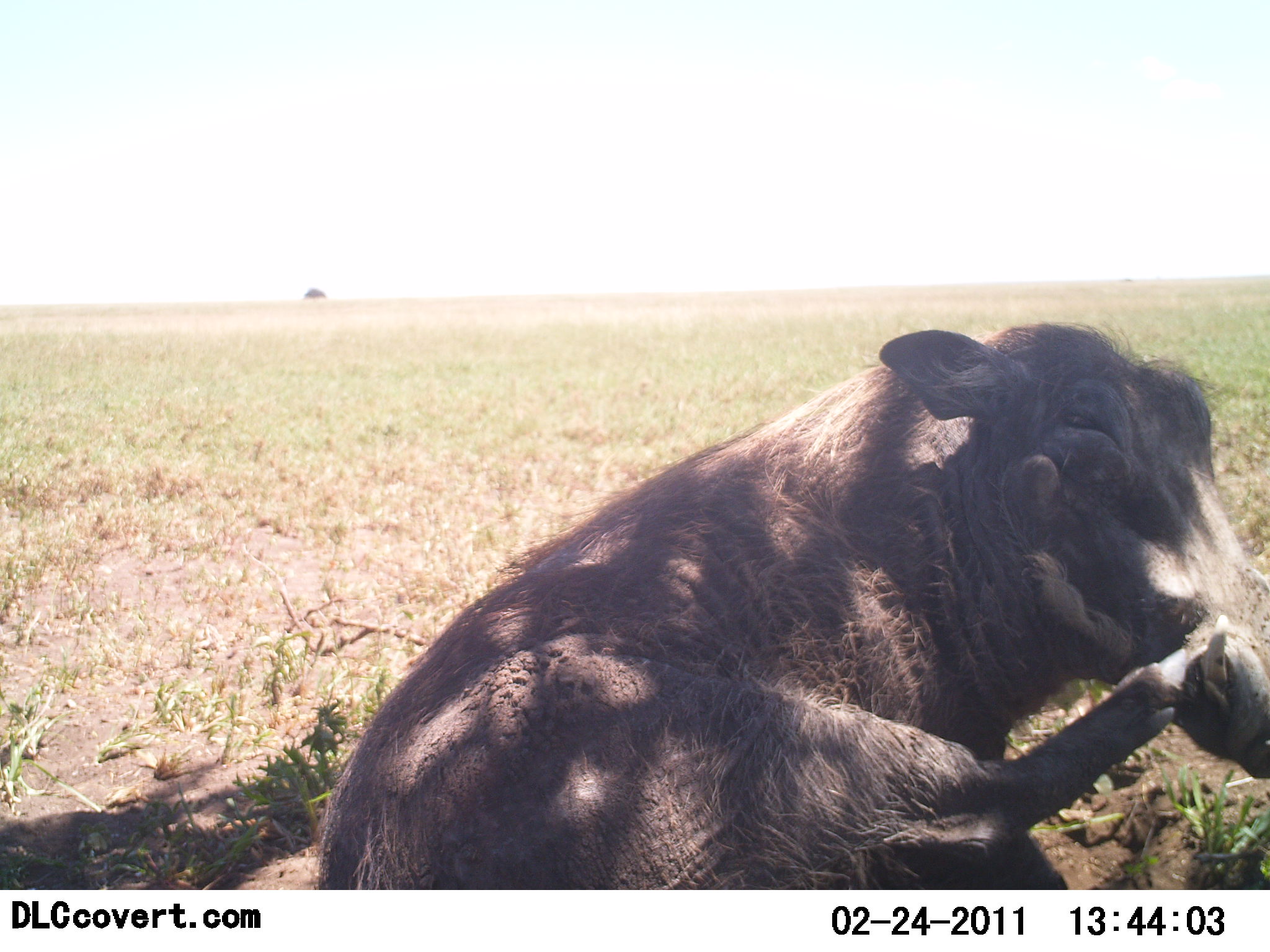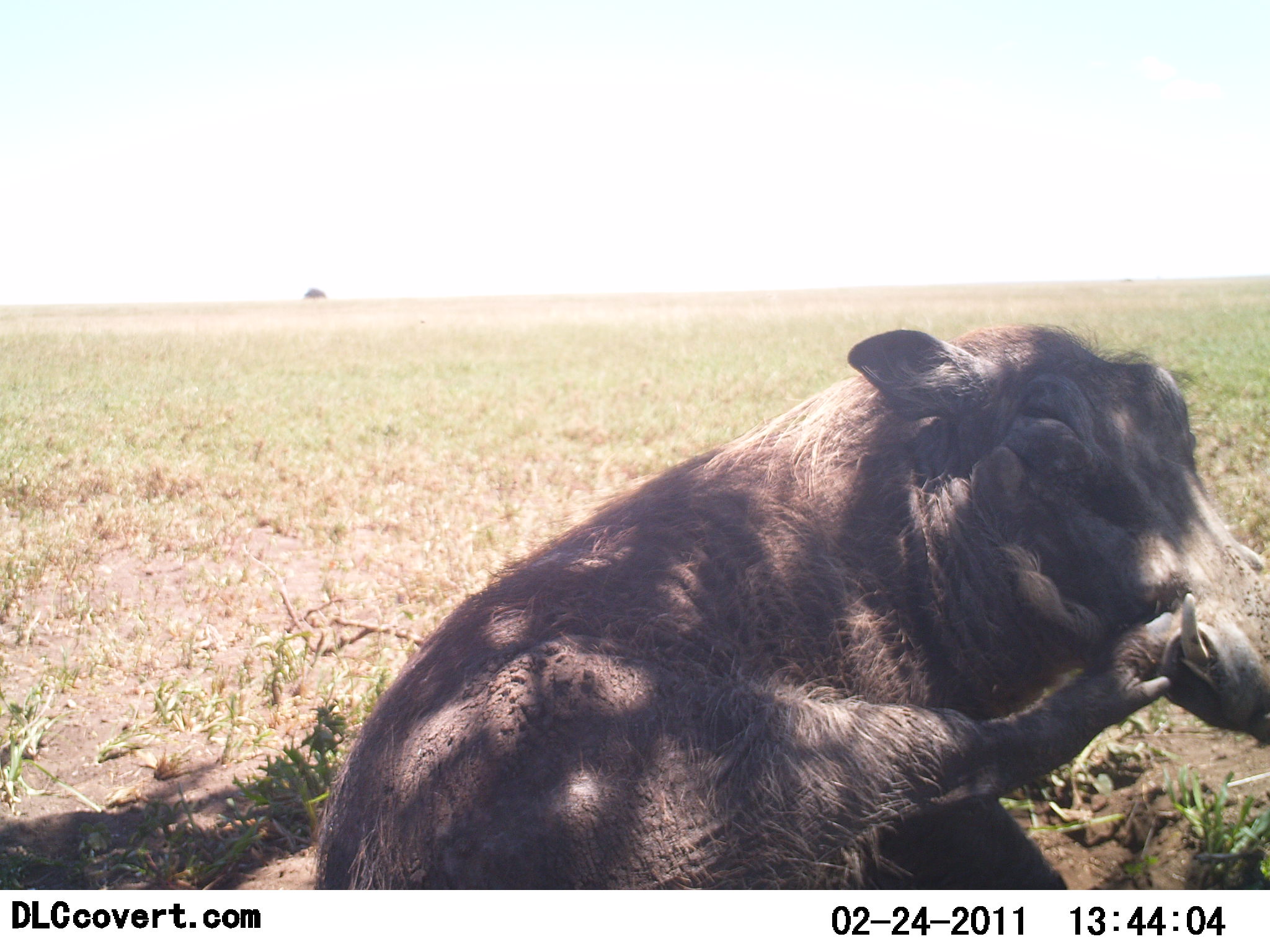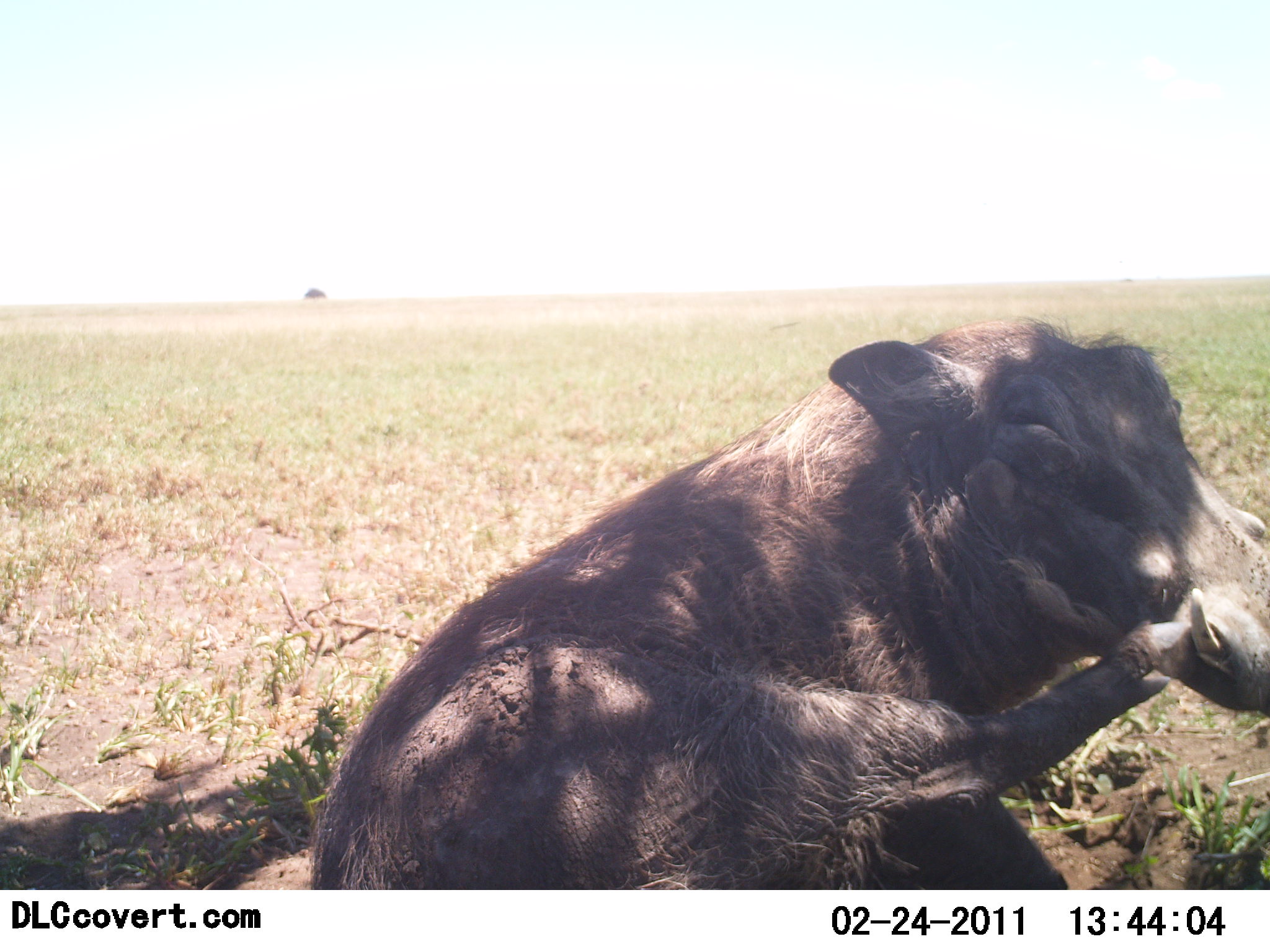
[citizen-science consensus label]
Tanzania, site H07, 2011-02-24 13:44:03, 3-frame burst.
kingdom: Animalia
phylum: Chordata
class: Mammalia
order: Artiodactyla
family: Suidae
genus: Phacochoerus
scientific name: Phacochoerus africanus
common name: warthog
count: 1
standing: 0%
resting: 100%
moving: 8%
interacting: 0%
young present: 0%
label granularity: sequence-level